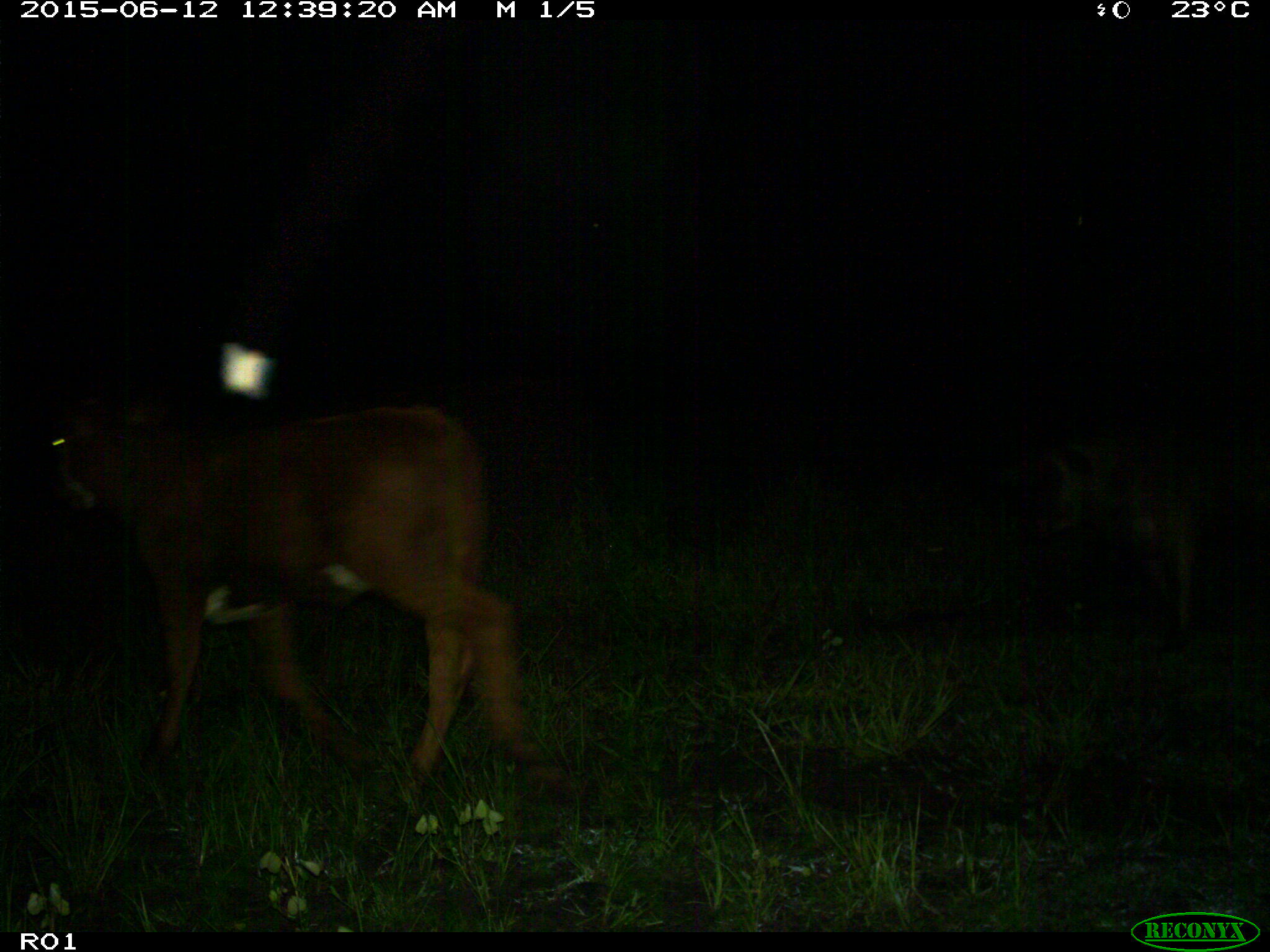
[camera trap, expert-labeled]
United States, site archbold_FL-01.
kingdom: Animalia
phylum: Chordata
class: Mammalia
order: Artiodactyla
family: Bovidae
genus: Bos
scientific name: Bos taurus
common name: domestic cow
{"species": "Bos taurus (domestic cow)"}